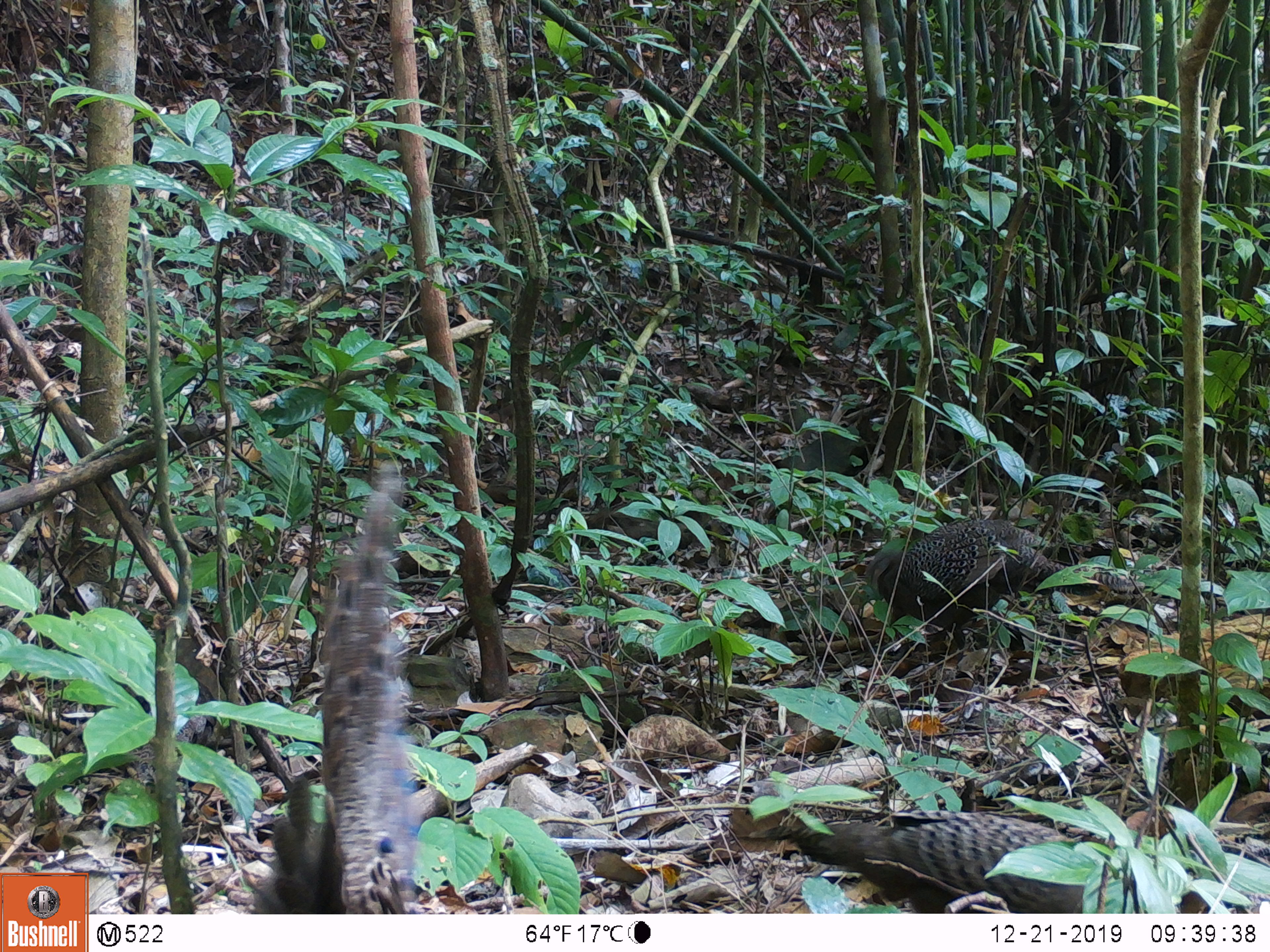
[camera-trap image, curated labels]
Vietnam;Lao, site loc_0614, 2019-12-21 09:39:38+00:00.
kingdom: Animalia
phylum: Chordata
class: Aves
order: Galliformes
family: Phasianidae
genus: Polyplectron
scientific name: Polyplectron bicalcaratum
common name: gray peacock-pheasant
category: grey peacock pheasant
Grey peacock pheasant (gray peacock-pheasant) (Polyplectron bicalcaratum). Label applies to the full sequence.